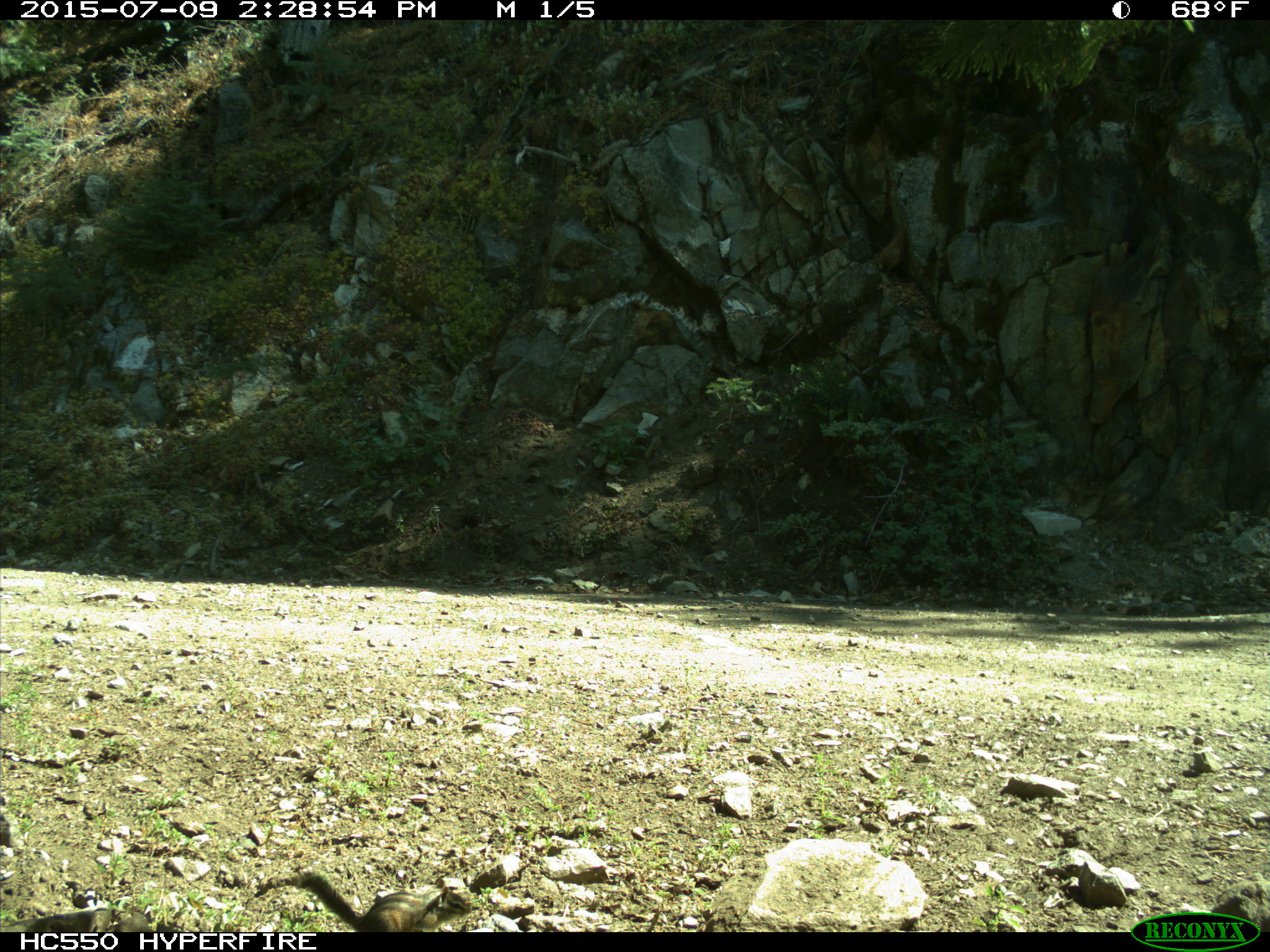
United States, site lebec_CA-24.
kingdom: Animalia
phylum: Chordata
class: Mammalia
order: Rodentia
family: Sciuridae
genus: Tamias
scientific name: Tamias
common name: chipmunk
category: unidentified chipmunk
Unidentified chipmunk (chipmunk) (Tamias).